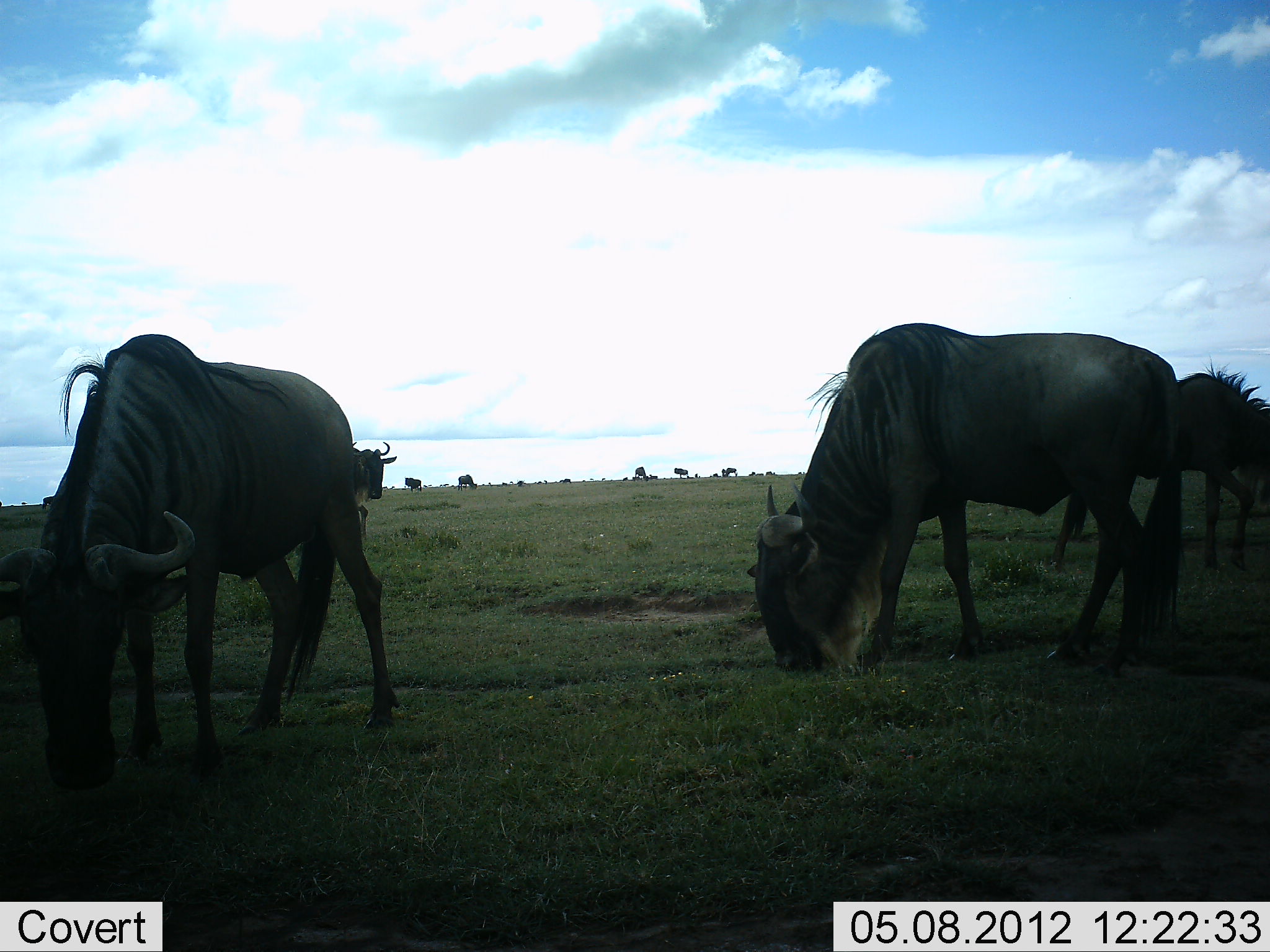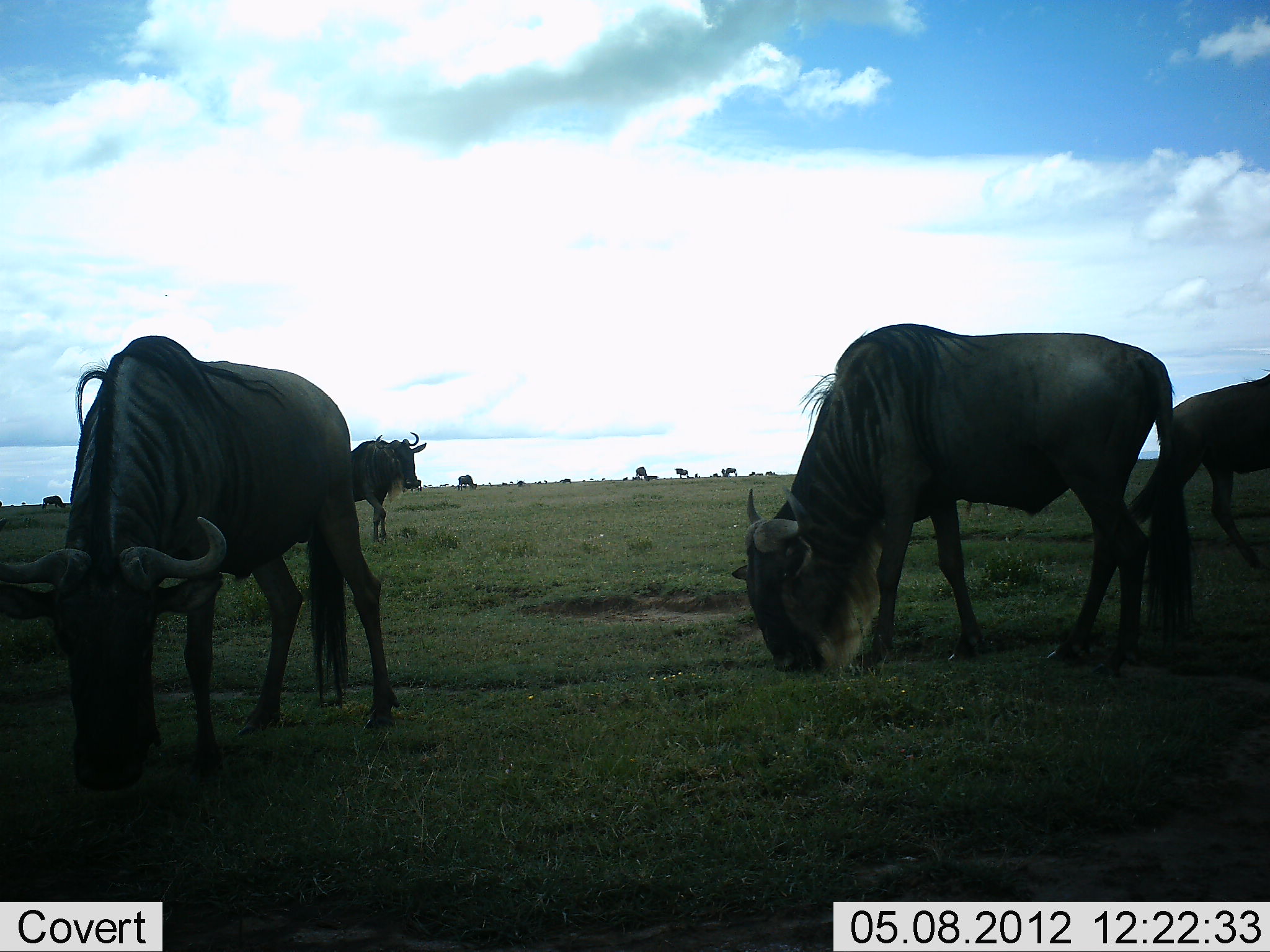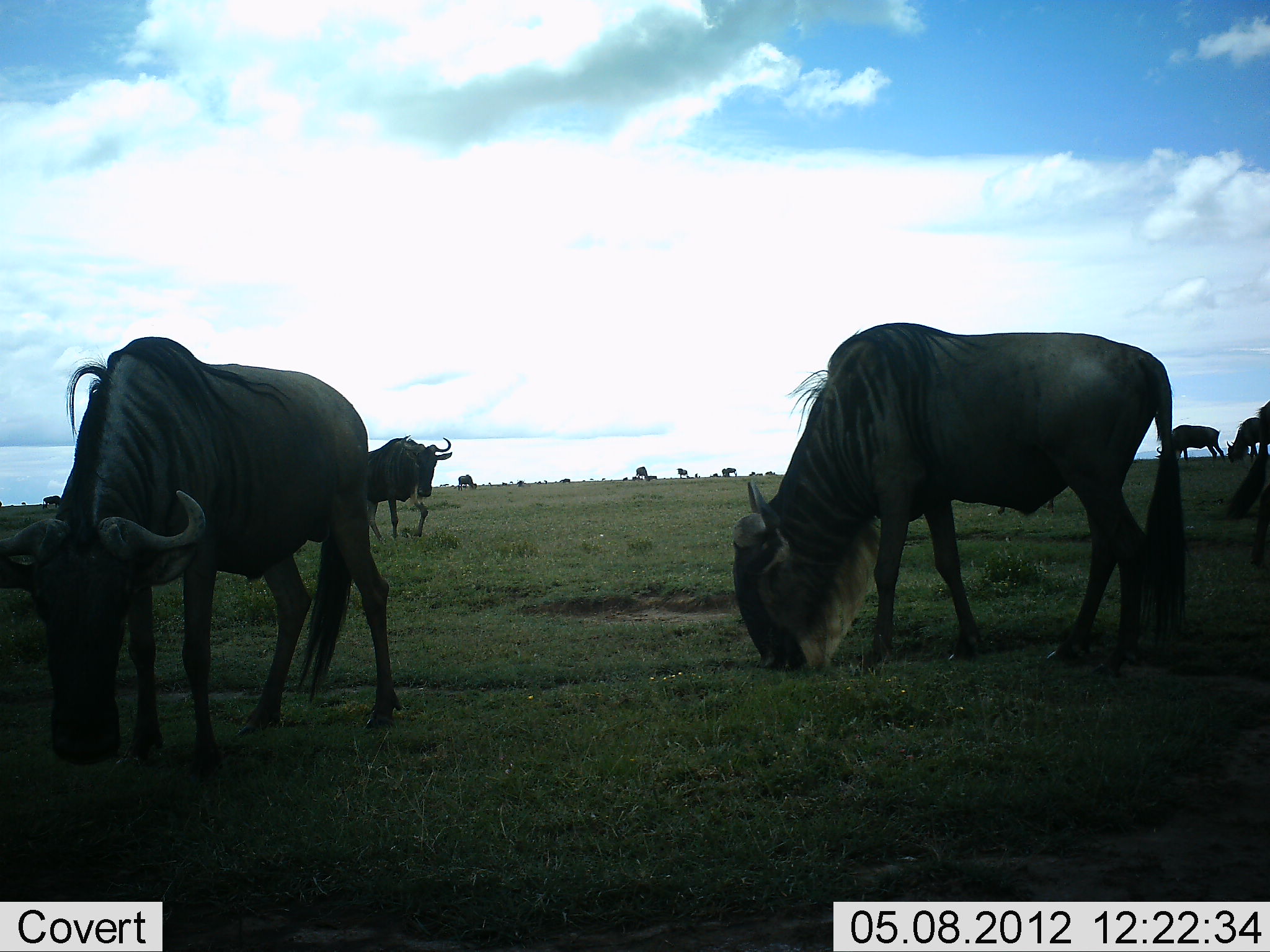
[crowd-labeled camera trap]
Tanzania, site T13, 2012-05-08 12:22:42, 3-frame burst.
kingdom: Animalia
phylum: Chordata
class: Mammalia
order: Artiodactyla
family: Bovidae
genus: Connochaetes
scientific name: Connochaetes taurinus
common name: blue wildebeest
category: wildebeest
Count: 8.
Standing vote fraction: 70%.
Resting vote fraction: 0%.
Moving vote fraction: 50%.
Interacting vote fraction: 0%.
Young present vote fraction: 0%.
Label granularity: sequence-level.